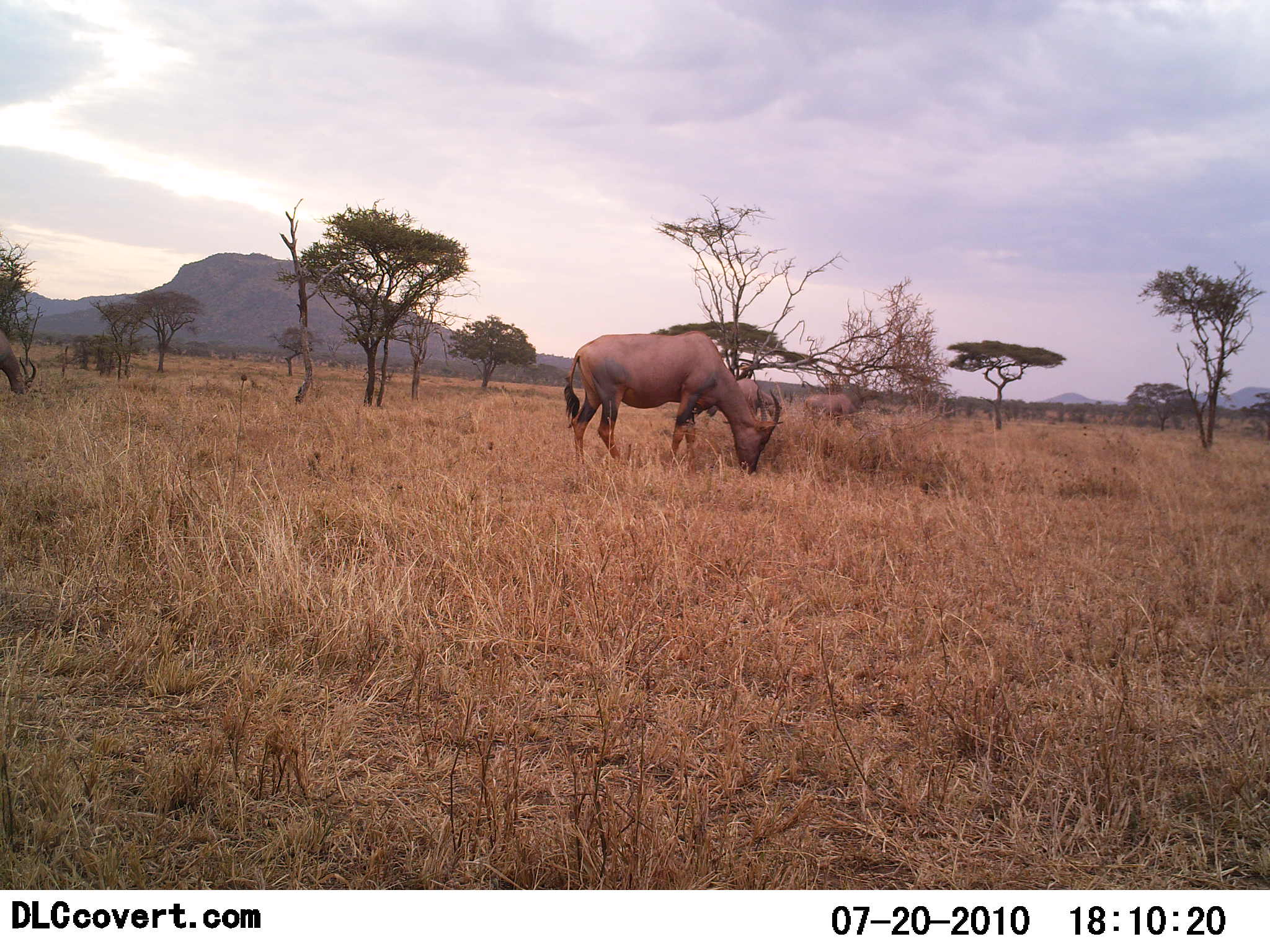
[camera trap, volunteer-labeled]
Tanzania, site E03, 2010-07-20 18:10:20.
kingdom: Animalia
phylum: Chordata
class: Mammalia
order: Artiodactyla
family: Bovidae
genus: Damaliscus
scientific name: Damaliscus lunatus jimela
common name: topi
Topi (Damaliscus lunatus jimela), count 1. Behavior (volunteer vote fractions): standing 7%, resting 0%, moving 7%, interacting 0%. Young present (vote fraction): 0%. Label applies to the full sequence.